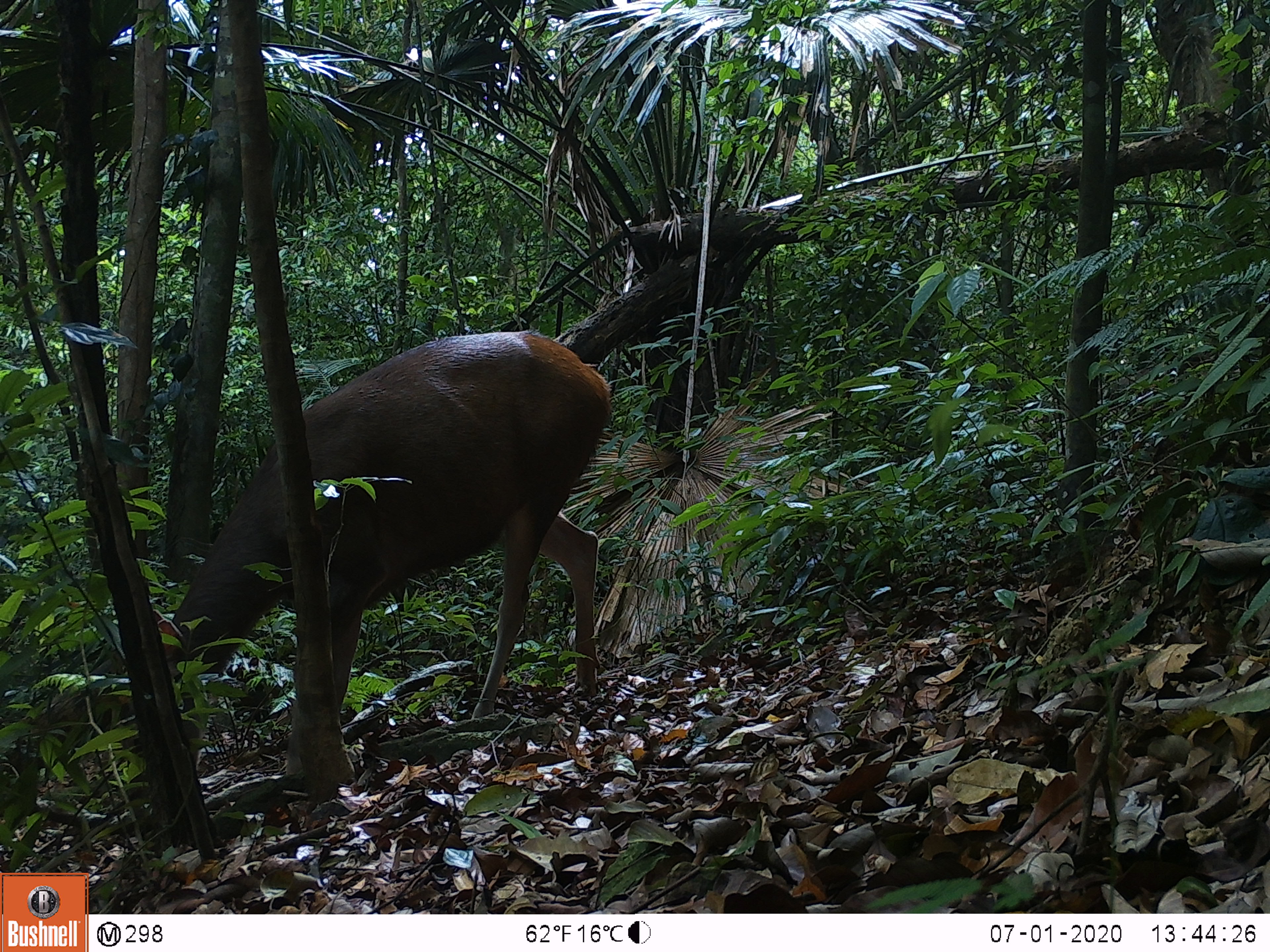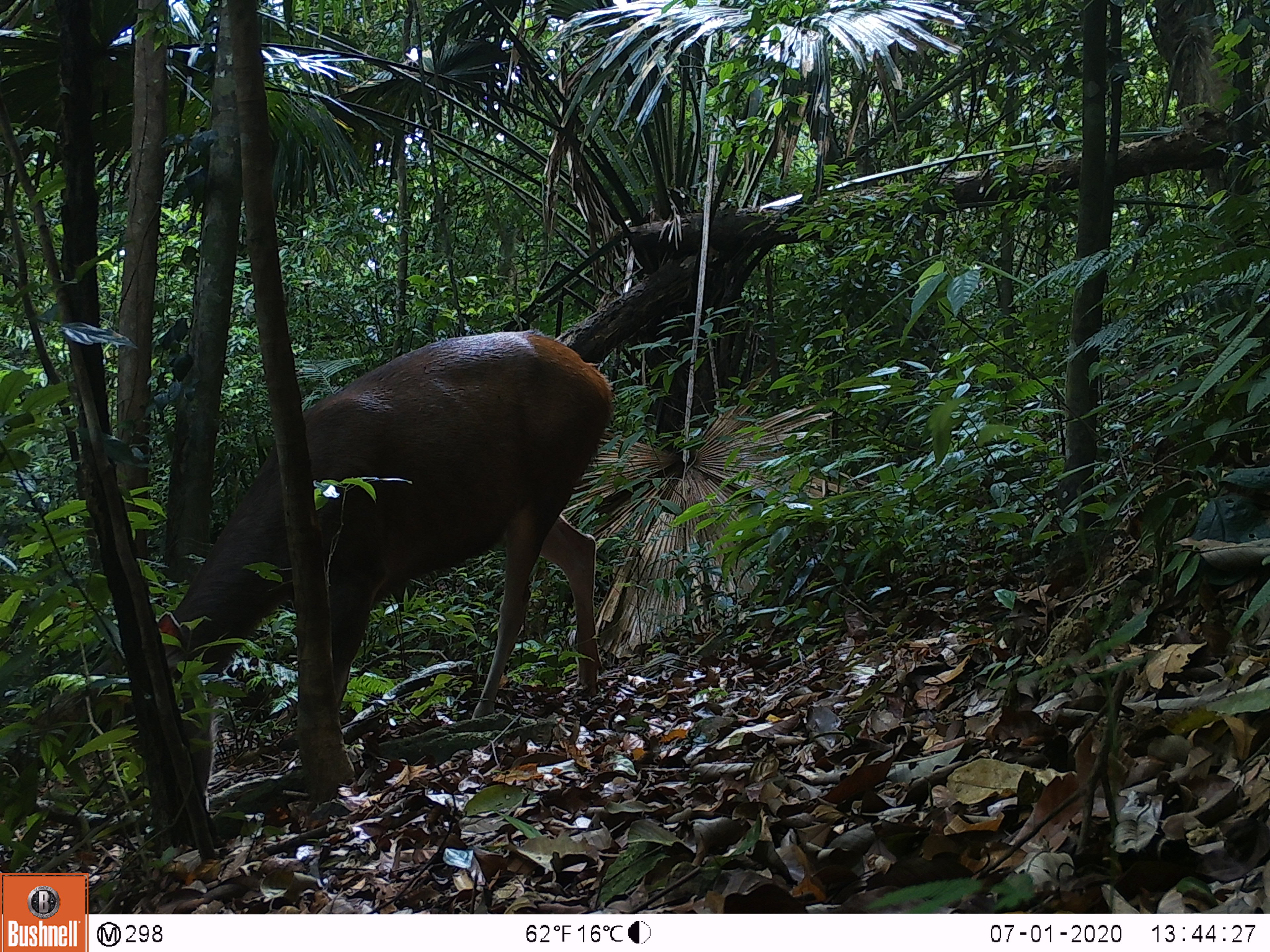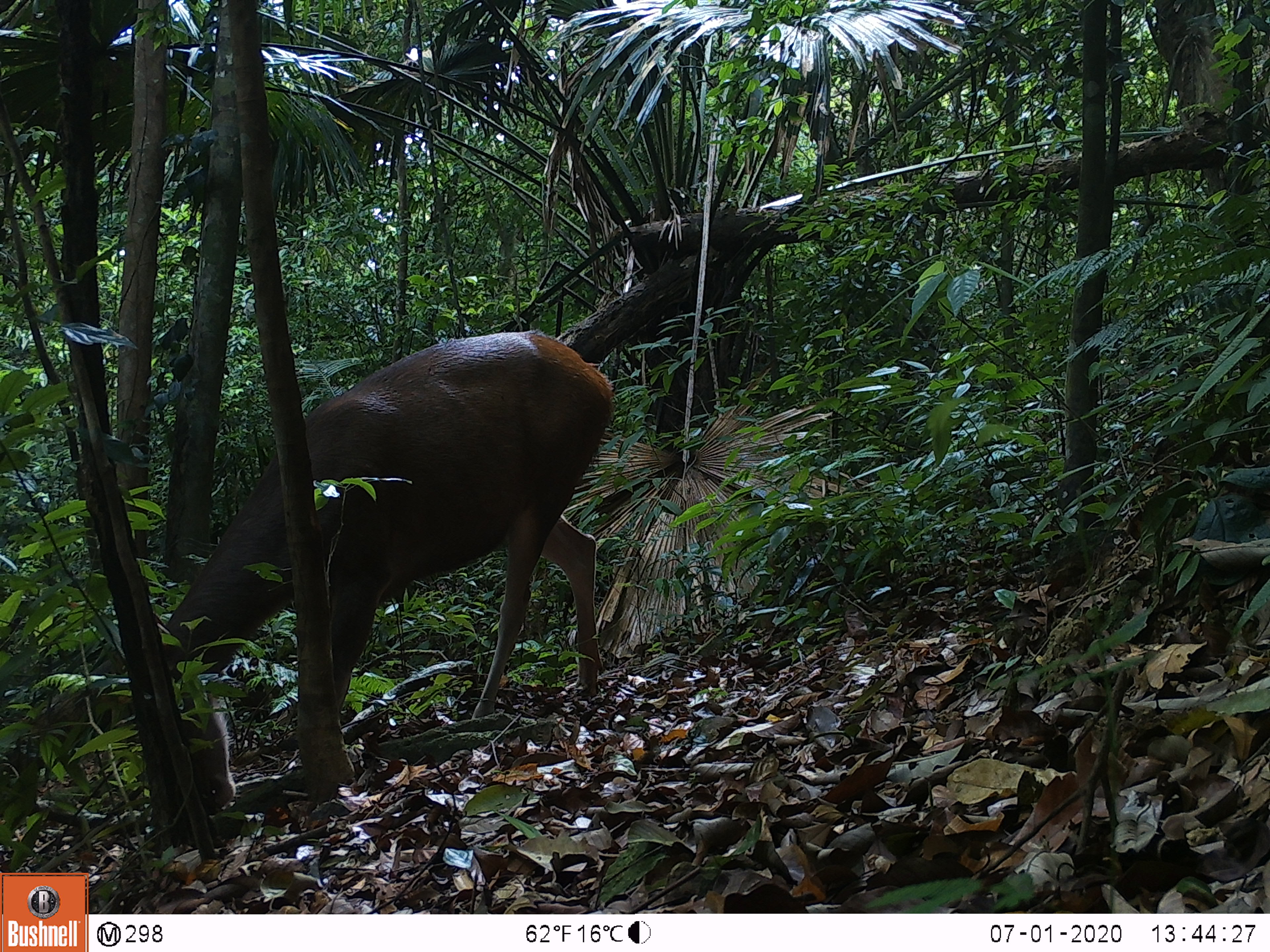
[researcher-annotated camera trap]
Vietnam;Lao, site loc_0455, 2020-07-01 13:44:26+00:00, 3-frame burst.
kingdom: Animalia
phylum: Chordata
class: Mammalia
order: Artiodactyla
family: Cervidae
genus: Rusa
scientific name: Rusa unicolor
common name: sambar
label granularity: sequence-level